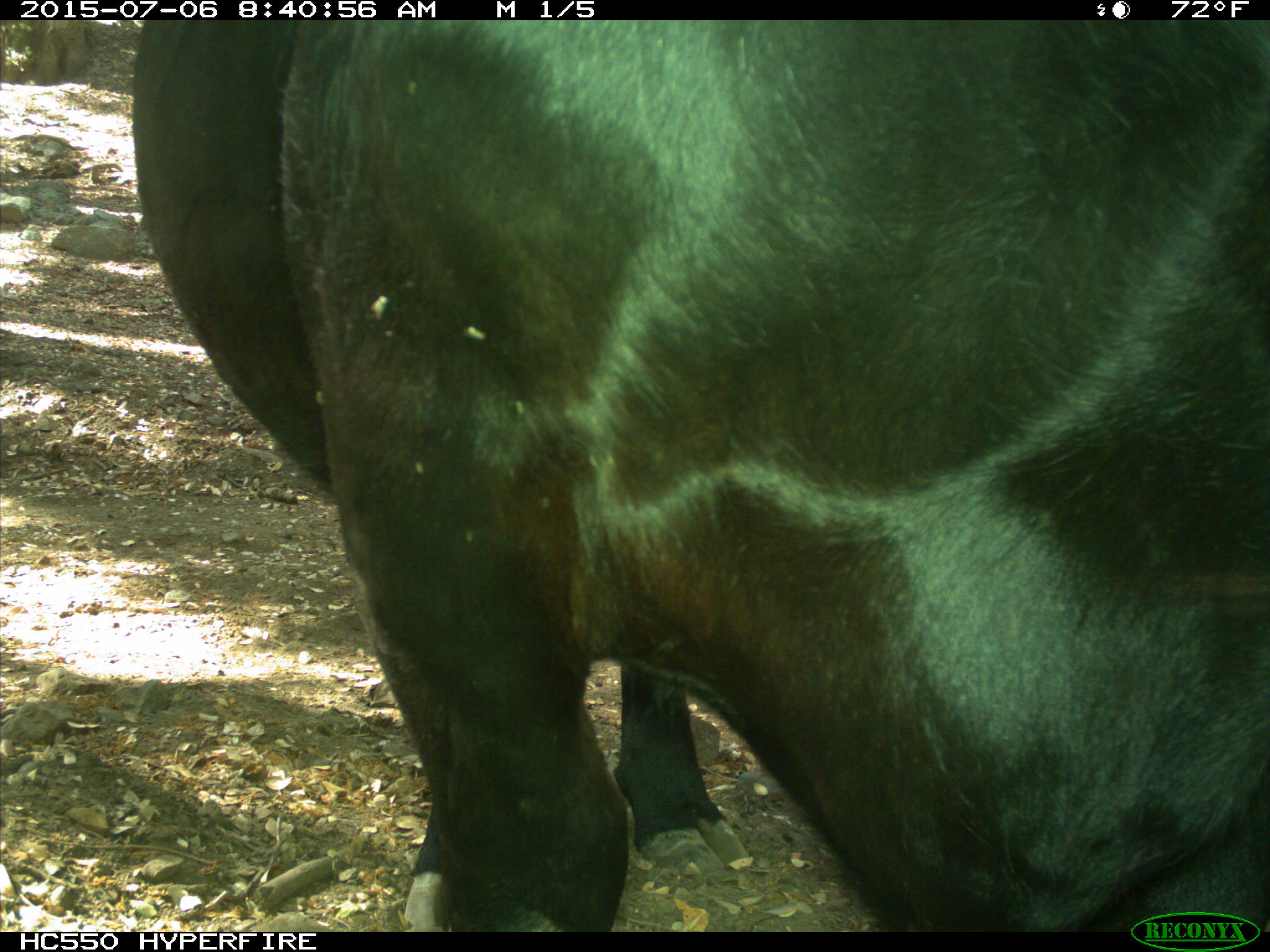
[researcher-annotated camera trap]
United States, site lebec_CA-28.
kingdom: Animalia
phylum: Chordata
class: Mammalia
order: Artiodactyla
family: Bovidae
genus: Bos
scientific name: Bos taurus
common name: domestic cow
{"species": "Bos taurus (domestic cow)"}